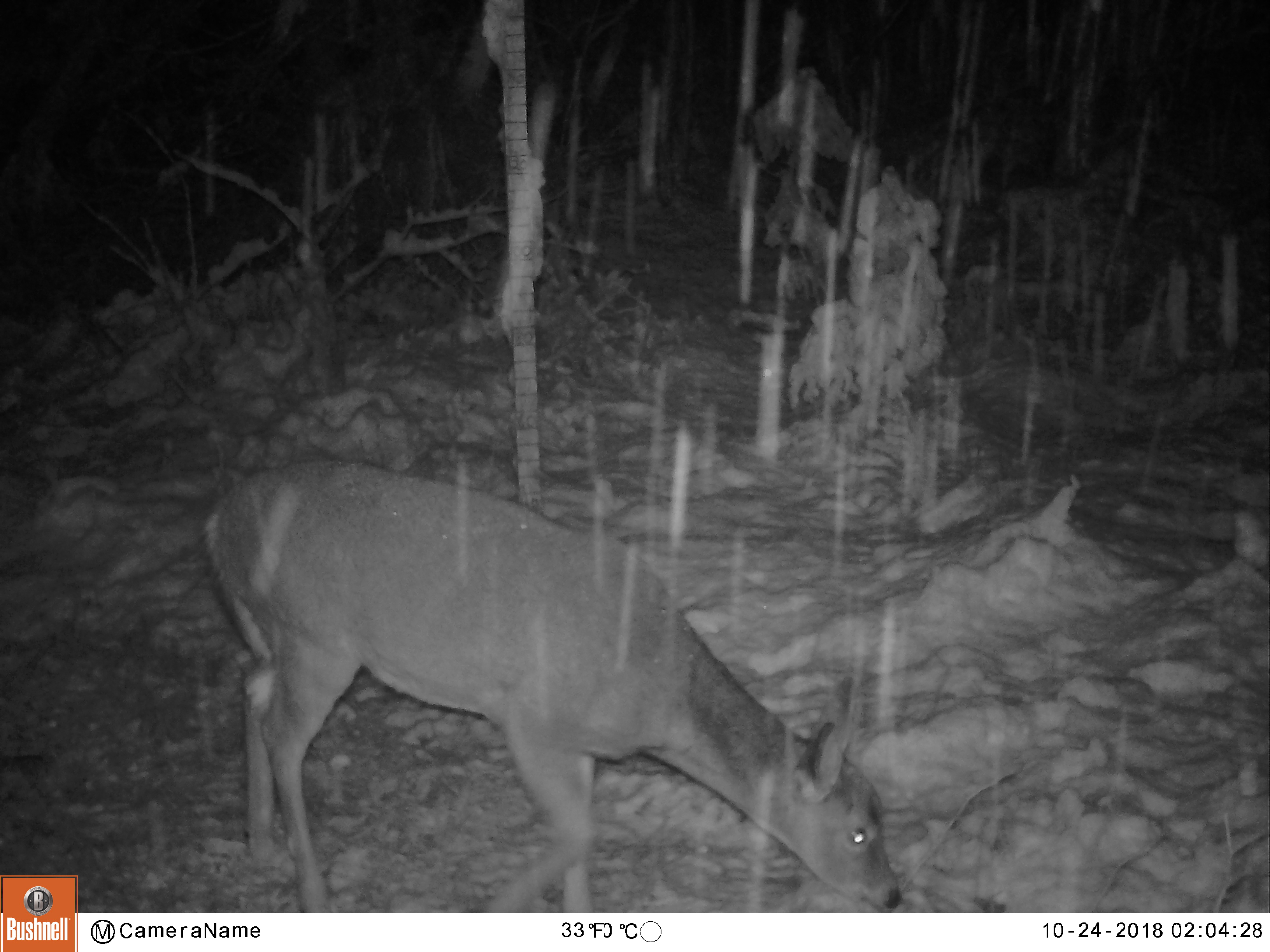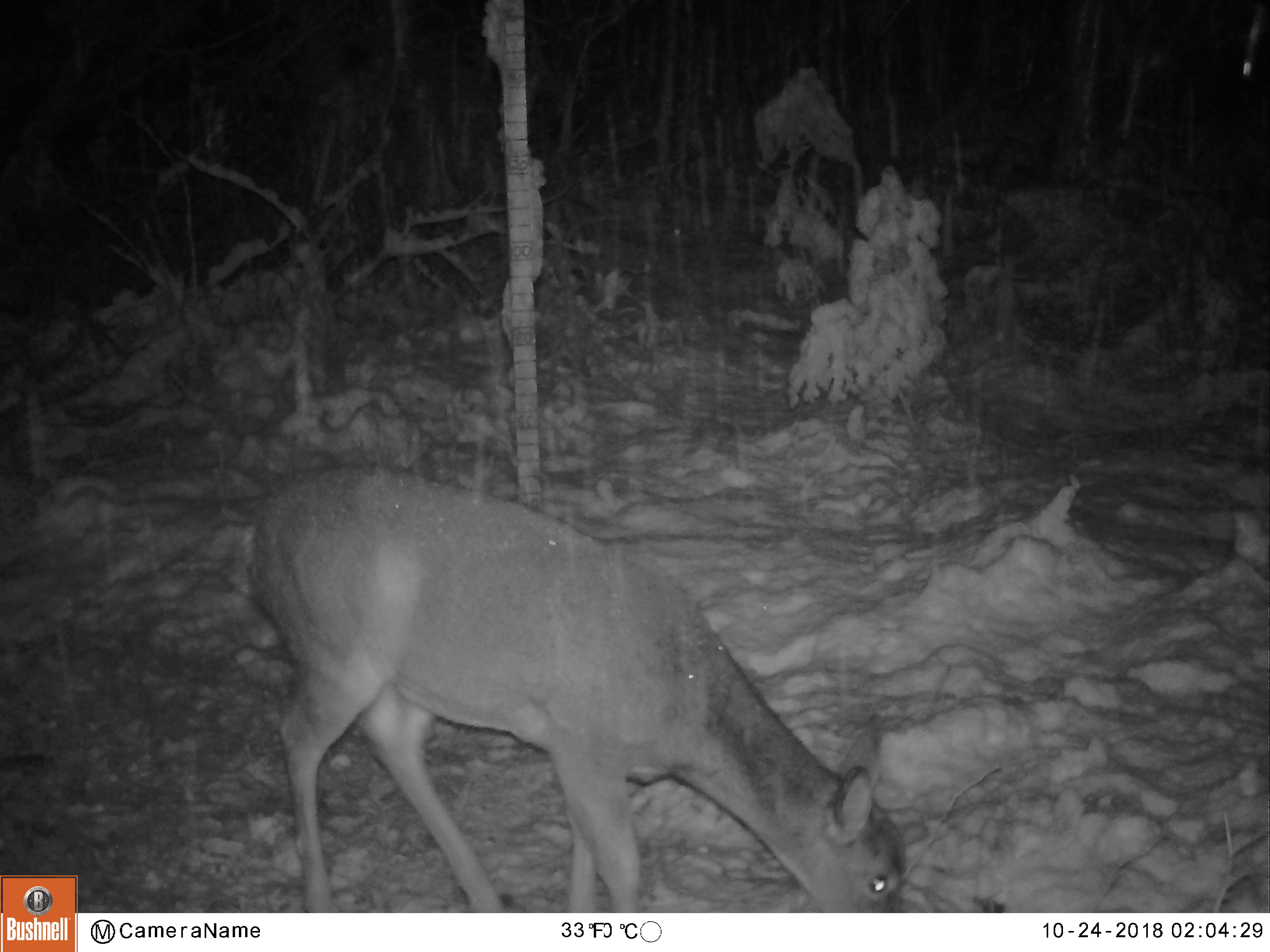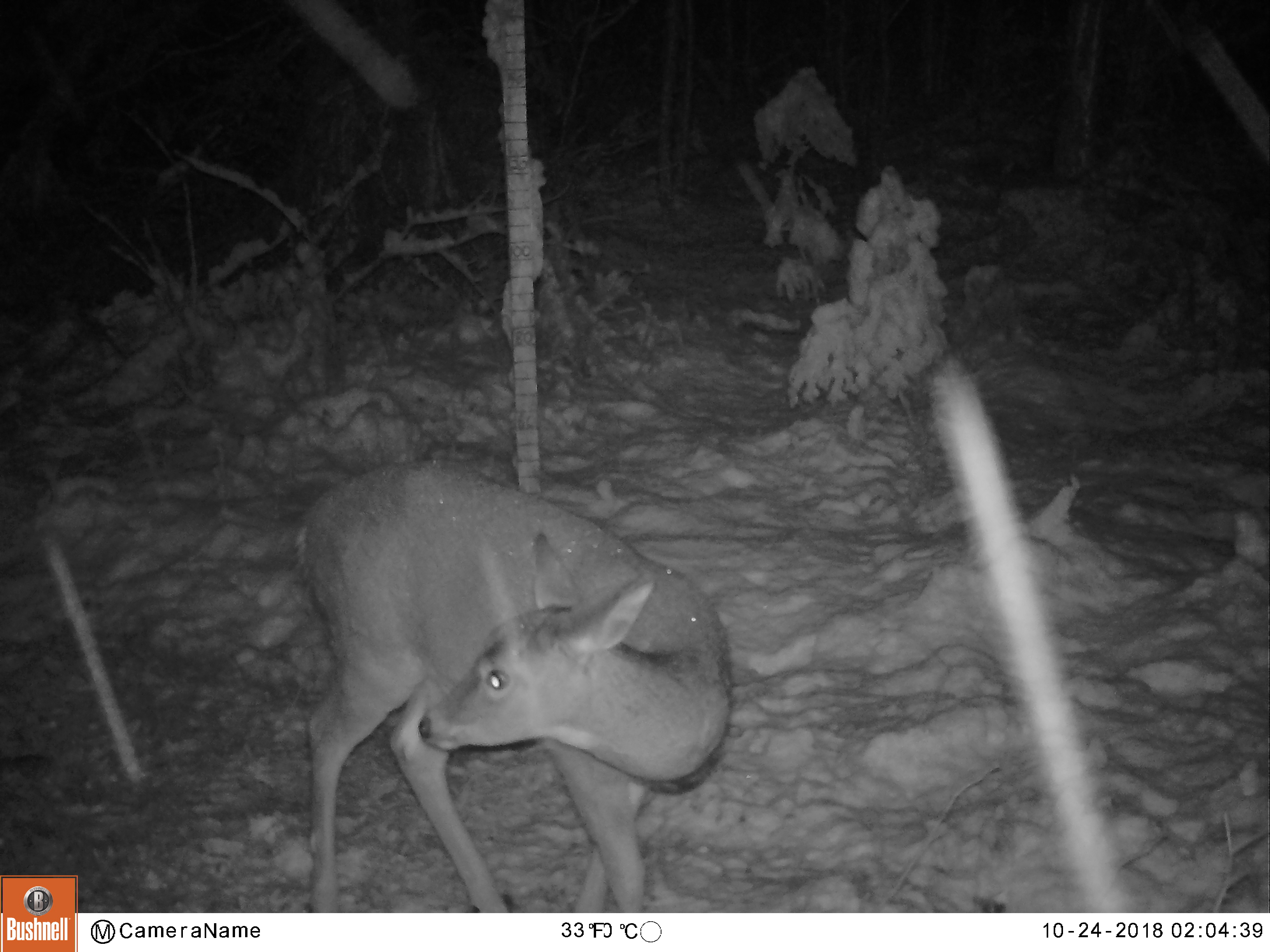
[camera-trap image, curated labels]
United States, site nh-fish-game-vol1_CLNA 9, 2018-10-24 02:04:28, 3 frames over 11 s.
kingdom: Animalia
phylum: Chordata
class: Mammalia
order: Artiodactyla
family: Cervidae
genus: Odocoileus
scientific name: Odocoileus virginianus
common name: white-tailed deer